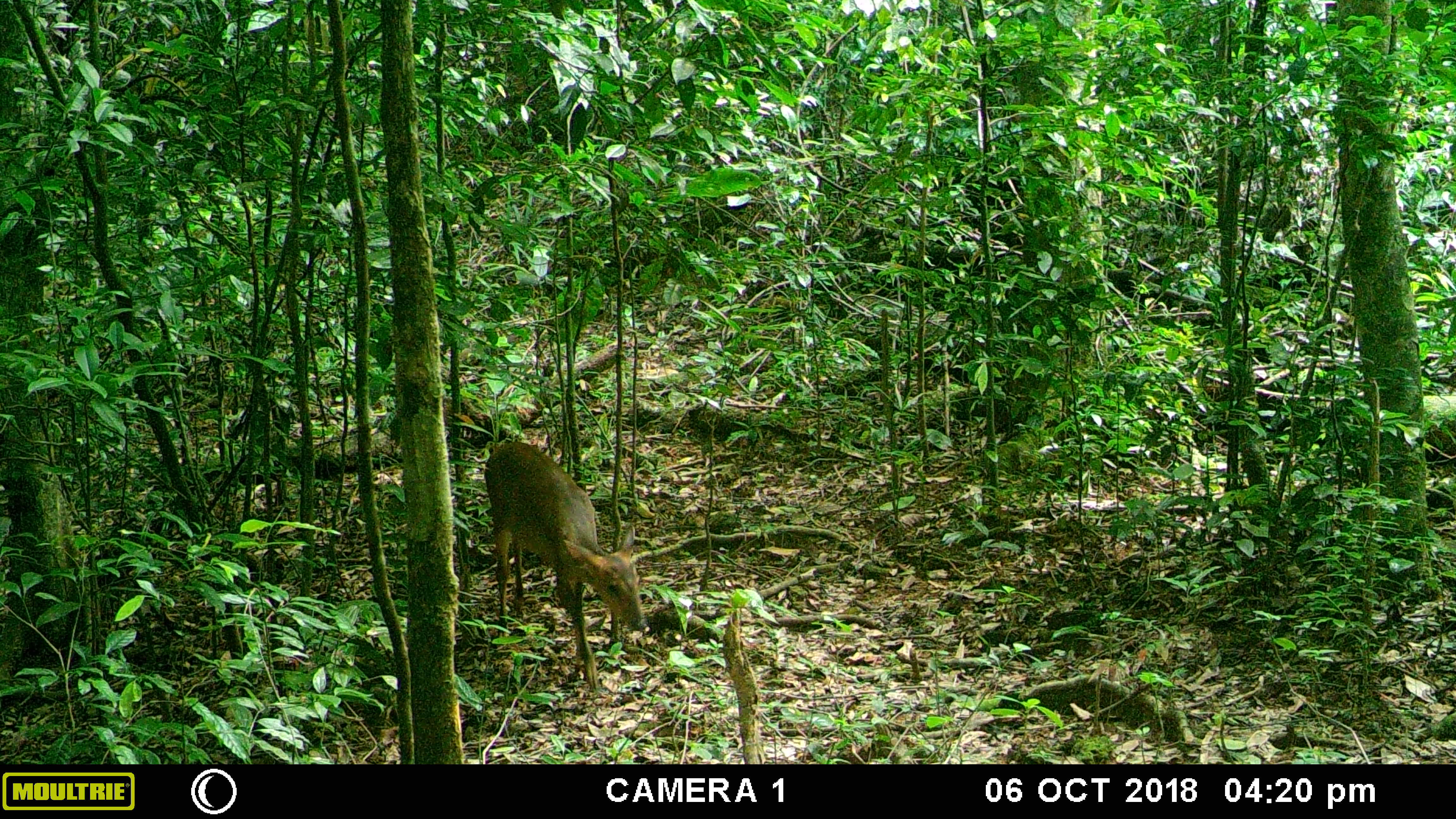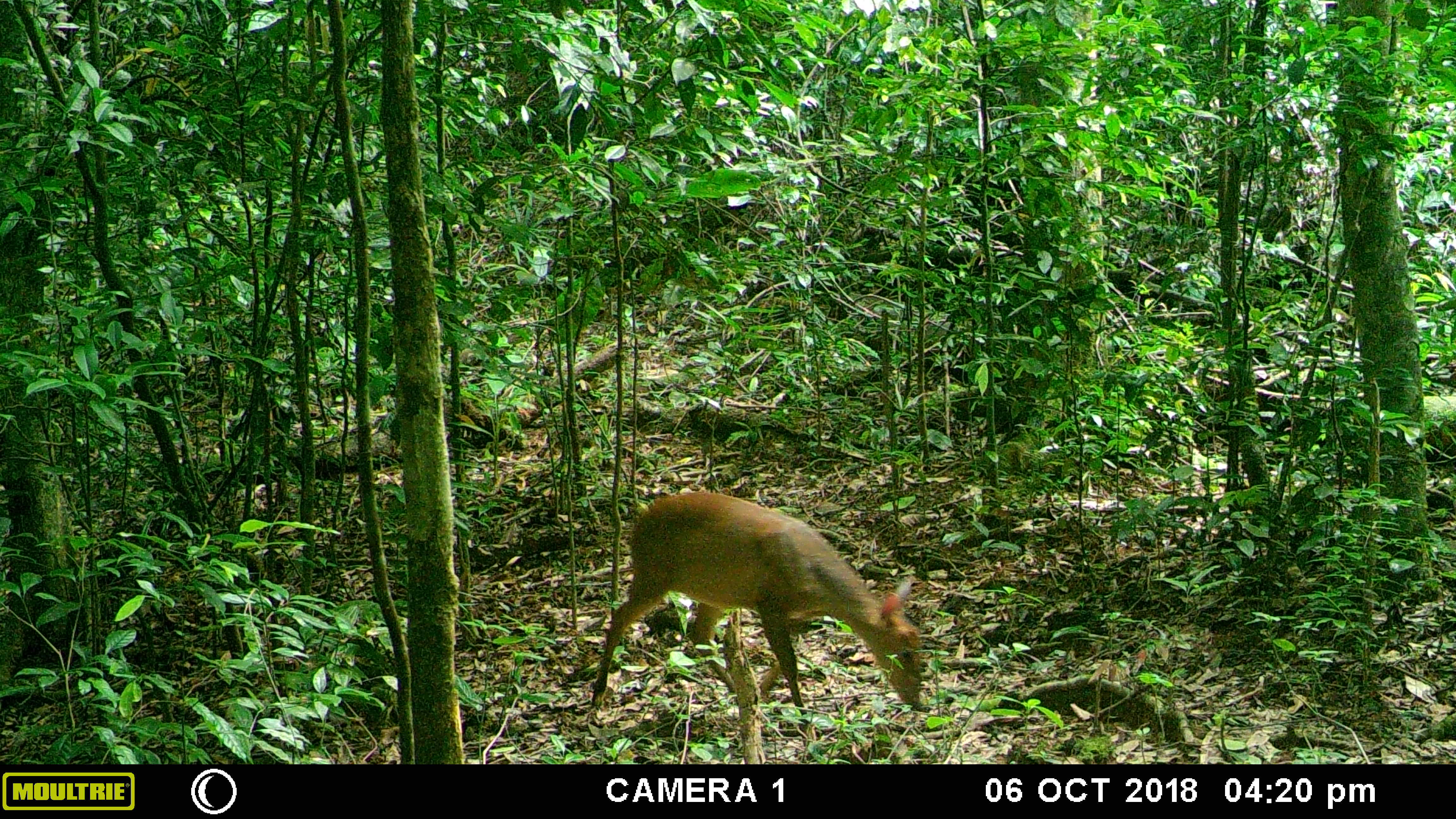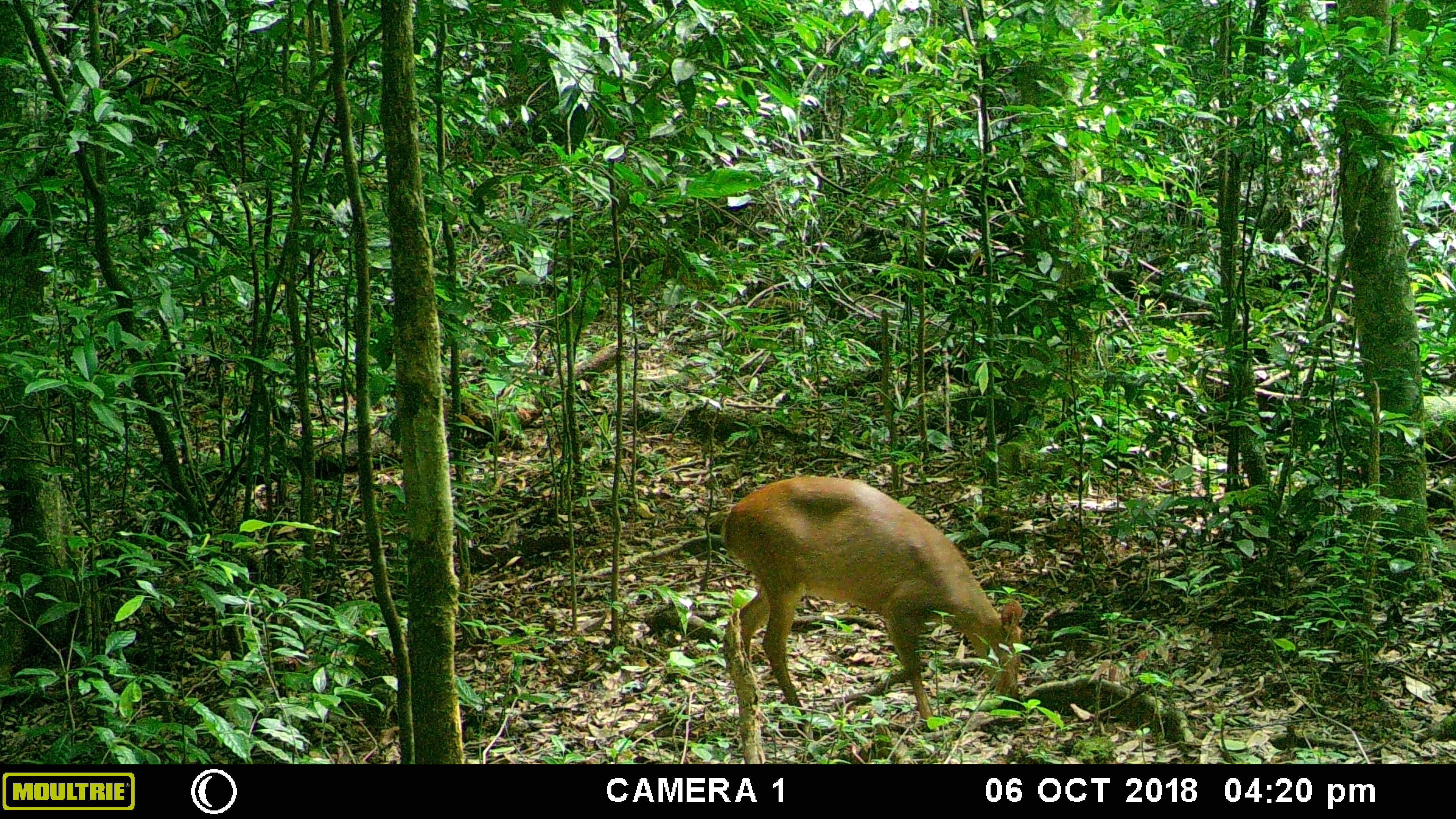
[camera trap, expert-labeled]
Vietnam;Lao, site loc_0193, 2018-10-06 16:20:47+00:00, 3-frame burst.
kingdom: Animalia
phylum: Chordata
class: Mammalia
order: Artiodactyla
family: Cervidae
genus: Muntiacus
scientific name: Muntiacus vuquangensis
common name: large-antlered muntjac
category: large antlered muntjac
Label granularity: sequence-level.